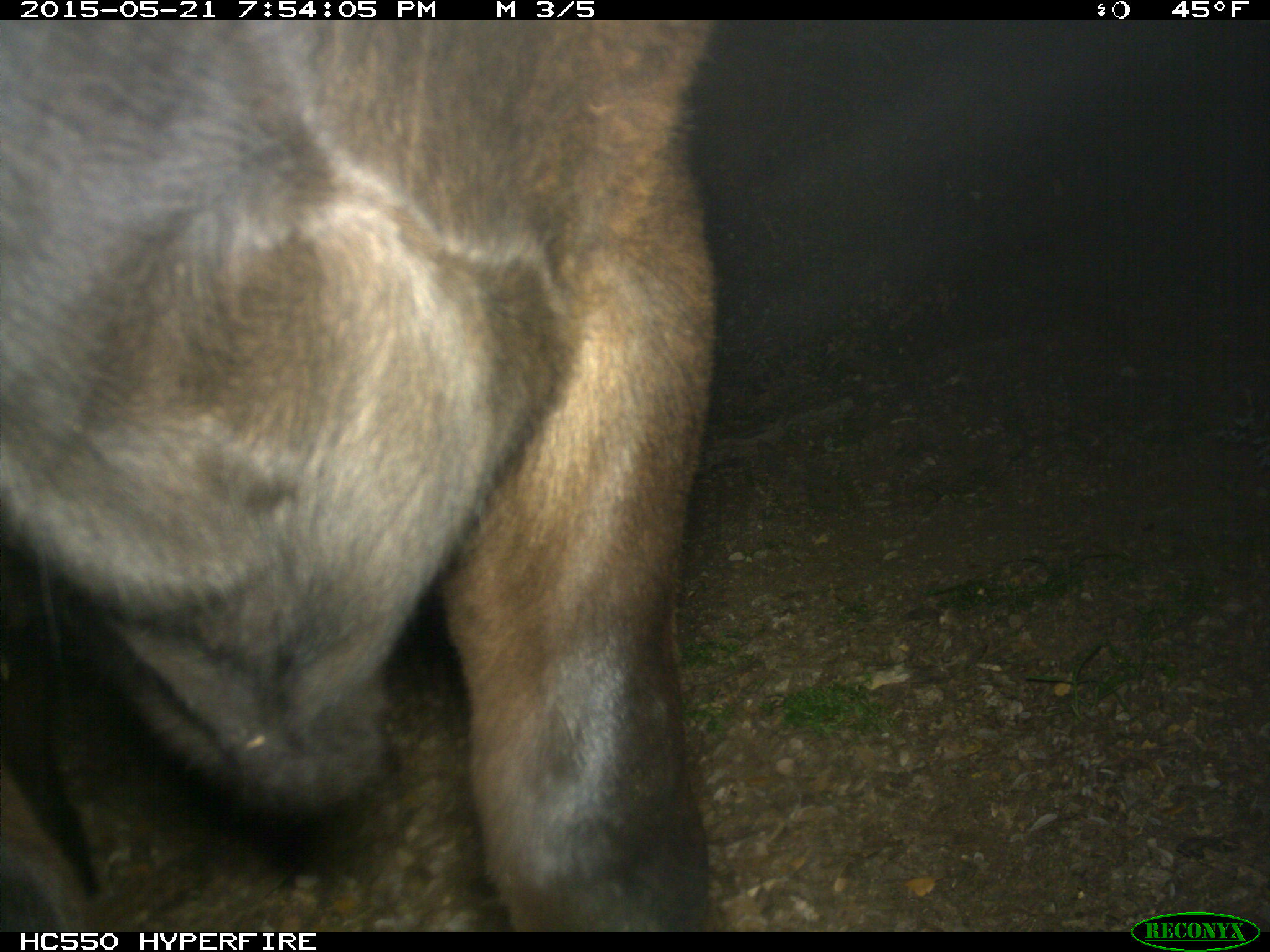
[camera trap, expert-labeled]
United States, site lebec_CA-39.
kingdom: Animalia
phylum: Chordata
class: Mammalia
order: Artiodactyla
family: Bovidae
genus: Bos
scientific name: Bos taurus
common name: domestic cow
Bos taurus (domestic cow).